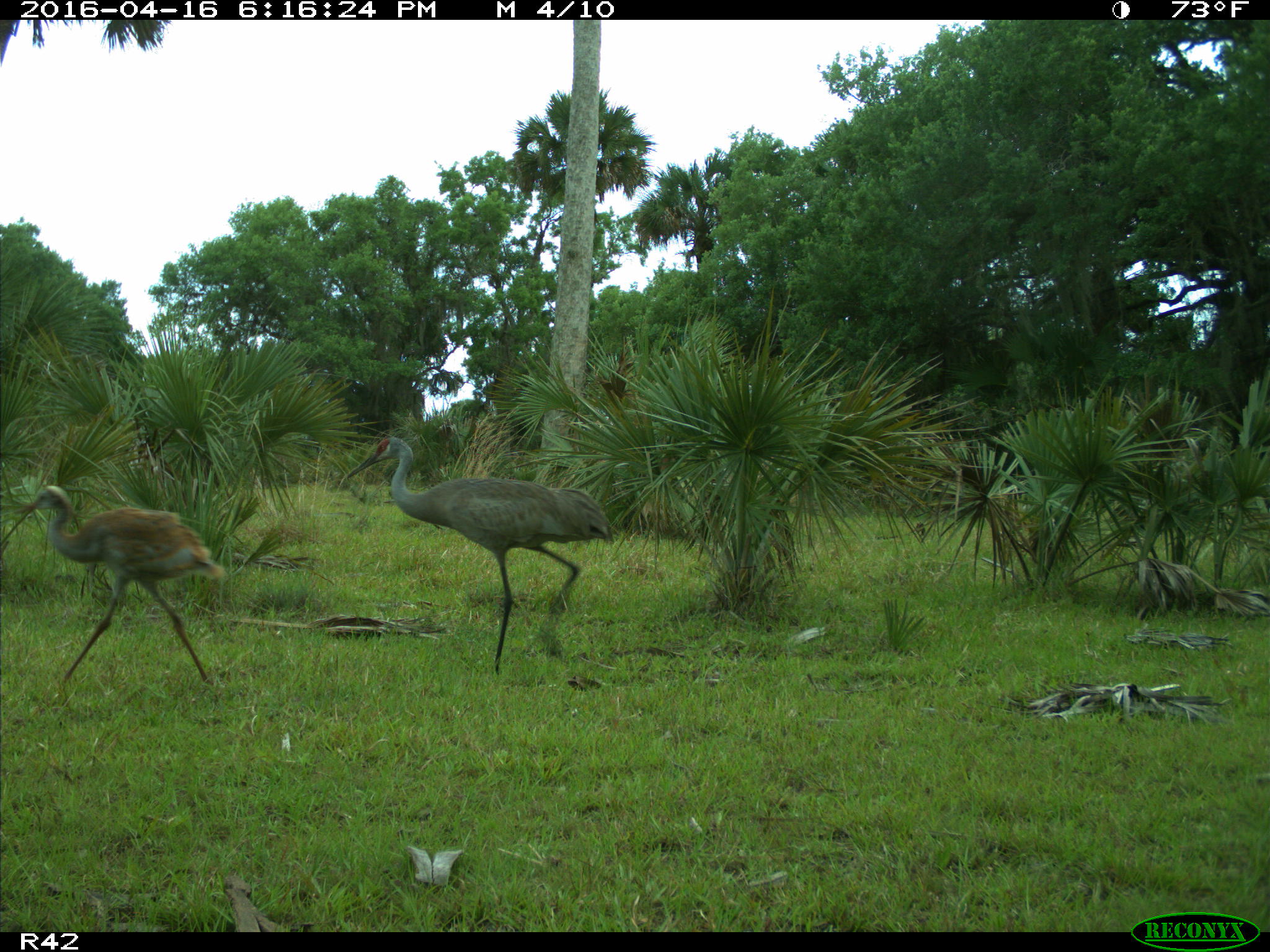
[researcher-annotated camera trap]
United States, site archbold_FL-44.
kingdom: Animalia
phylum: Chordata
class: Aves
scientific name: Aves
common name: birds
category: unidentified bird